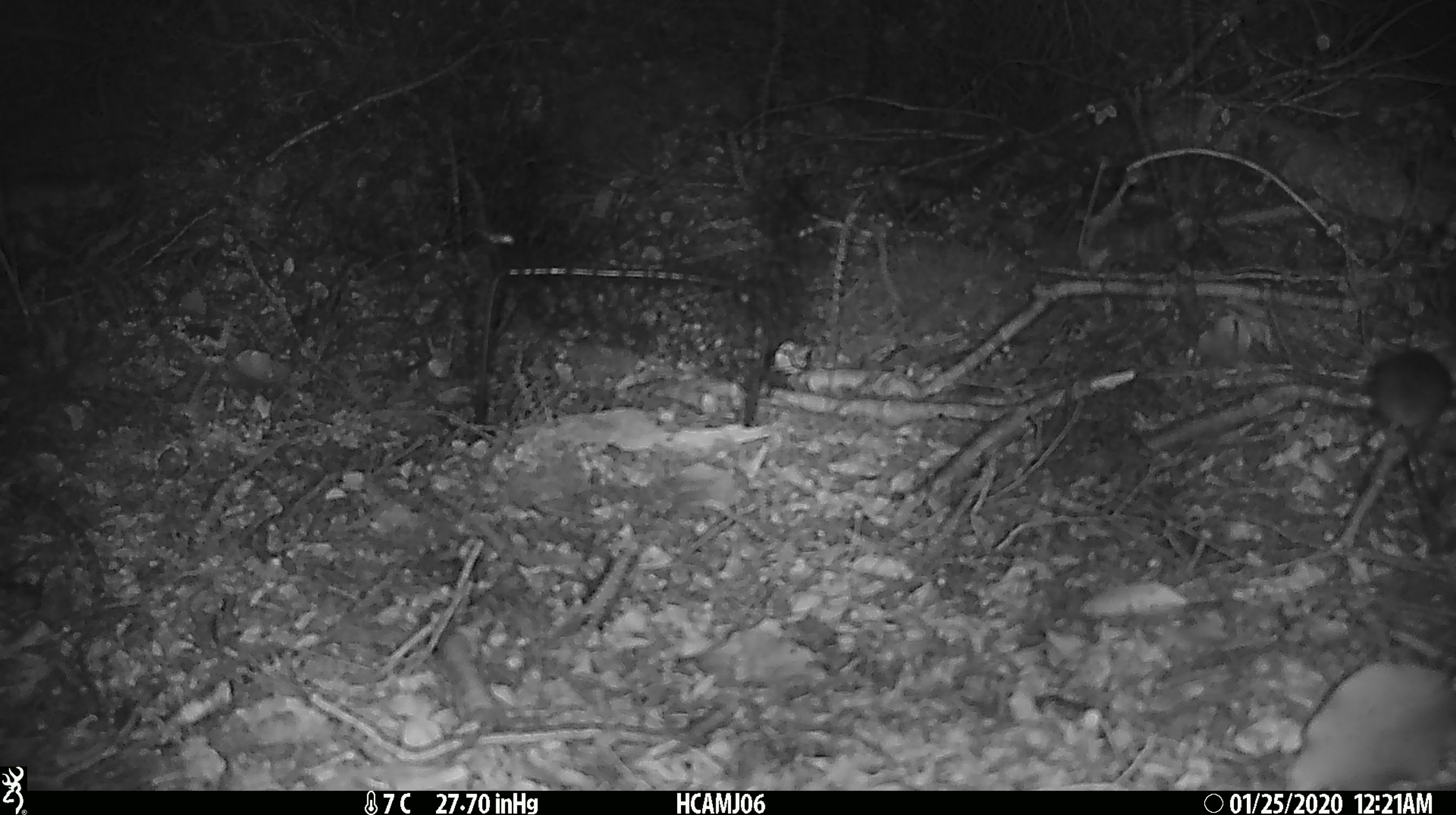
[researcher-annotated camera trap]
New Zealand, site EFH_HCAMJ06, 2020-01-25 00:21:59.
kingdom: Animalia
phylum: Chordata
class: Mammalia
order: Rodentia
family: Muridae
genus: Mus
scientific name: Mus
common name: mouse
Mouse (Mus).